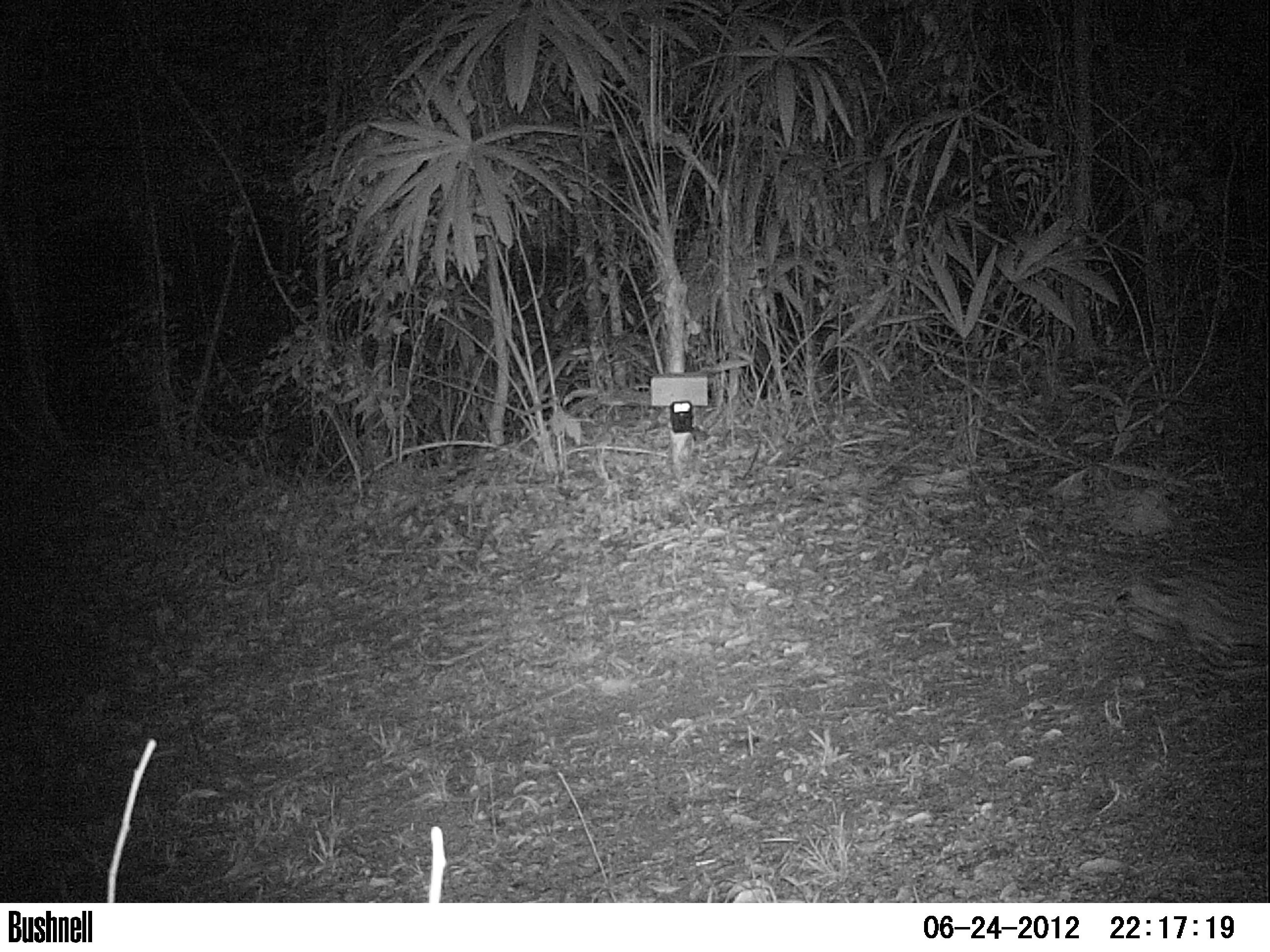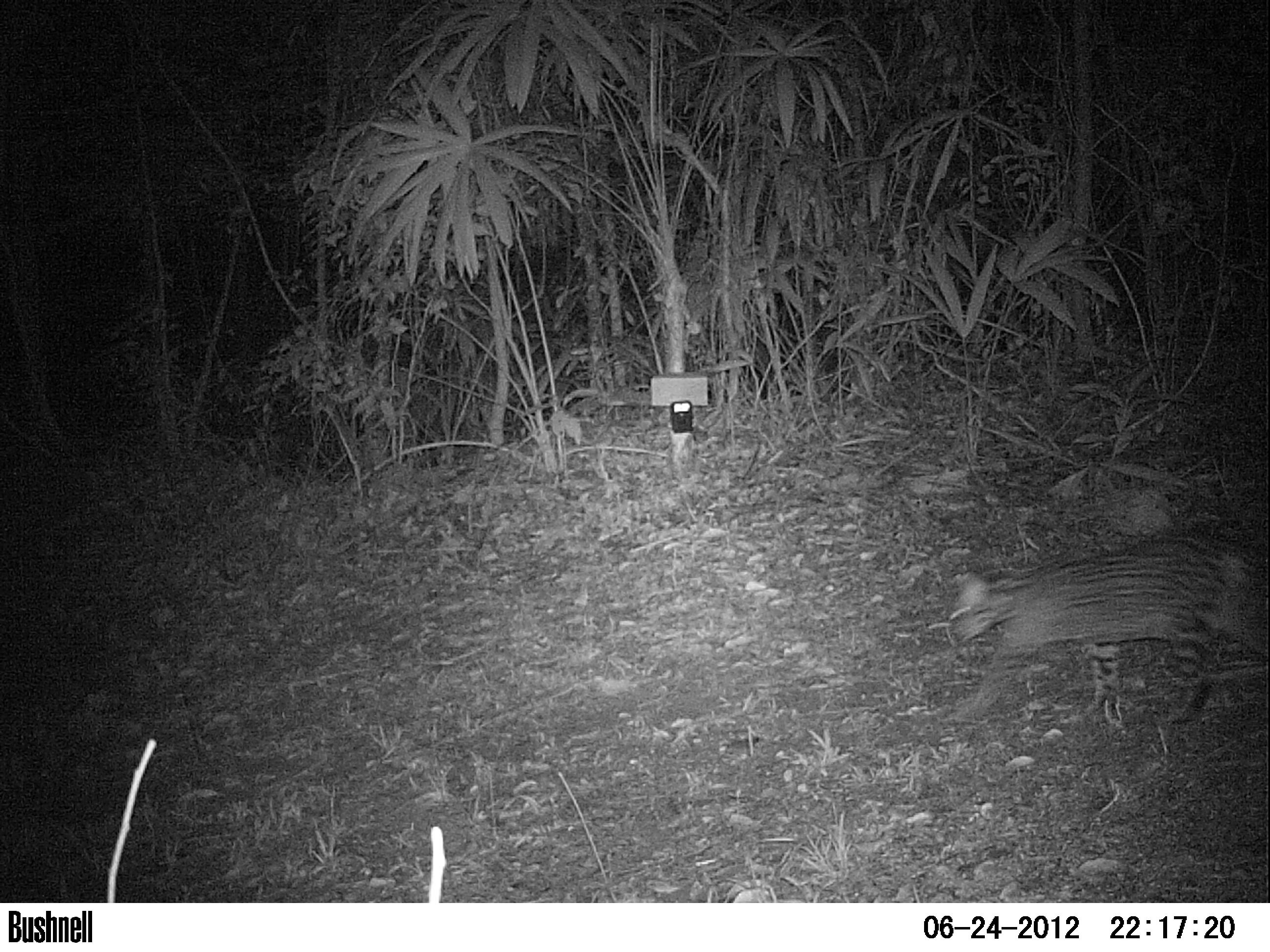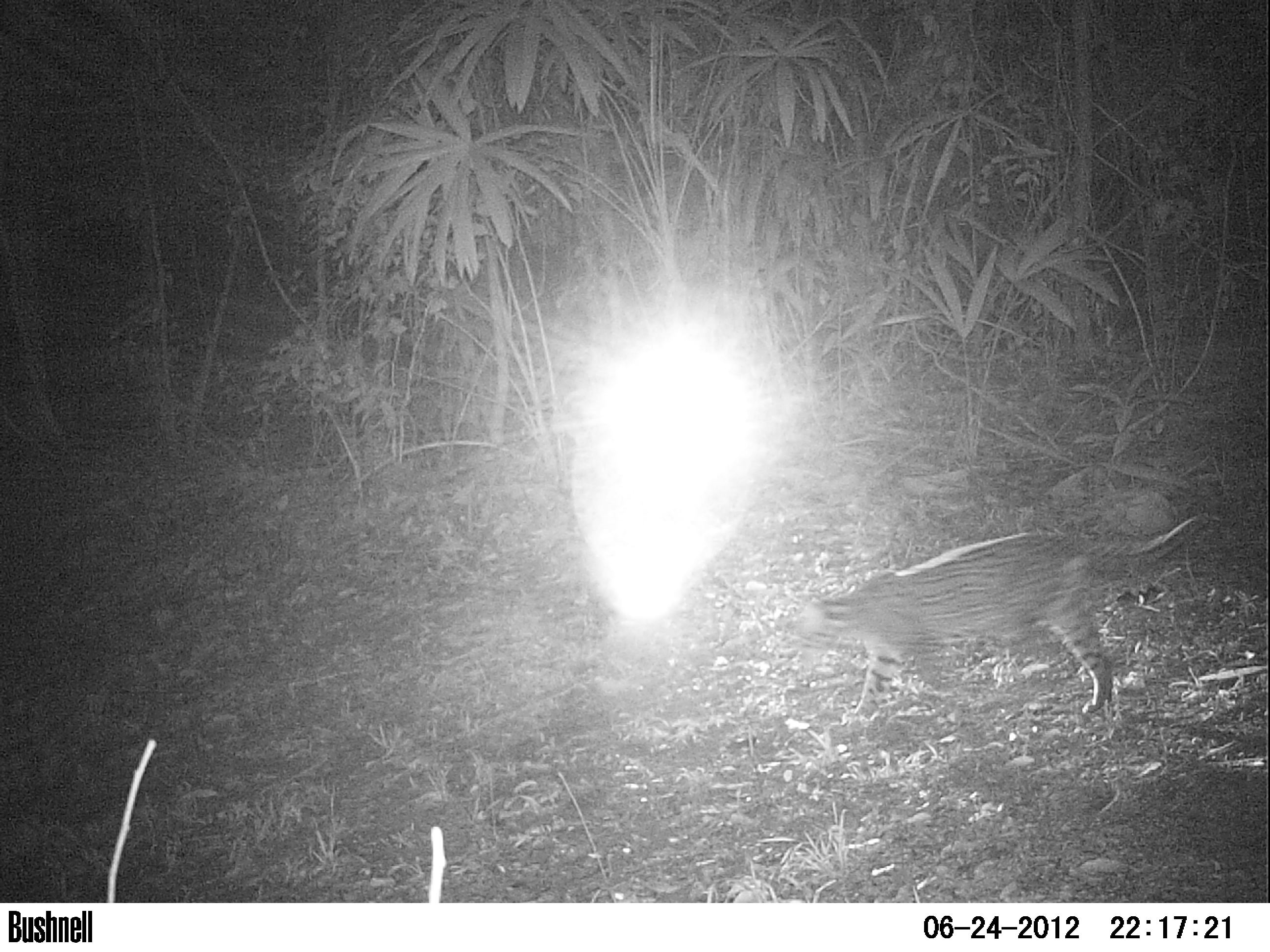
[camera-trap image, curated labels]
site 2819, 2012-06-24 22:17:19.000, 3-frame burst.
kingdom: Animalia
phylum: Chordata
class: Mammalia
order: Carnivora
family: Felidae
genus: Leopardus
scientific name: Leopardus pardalis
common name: ocelot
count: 1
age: adult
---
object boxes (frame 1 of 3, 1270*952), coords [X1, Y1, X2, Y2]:
leopardus pardalis: [1110, 559, 1270, 699]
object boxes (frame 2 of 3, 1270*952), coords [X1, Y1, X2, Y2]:
leopardus pardalis: [939, 530, 1267, 728]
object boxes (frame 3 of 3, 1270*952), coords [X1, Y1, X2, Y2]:
leopardus pardalis: [785, 511, 1223, 732]